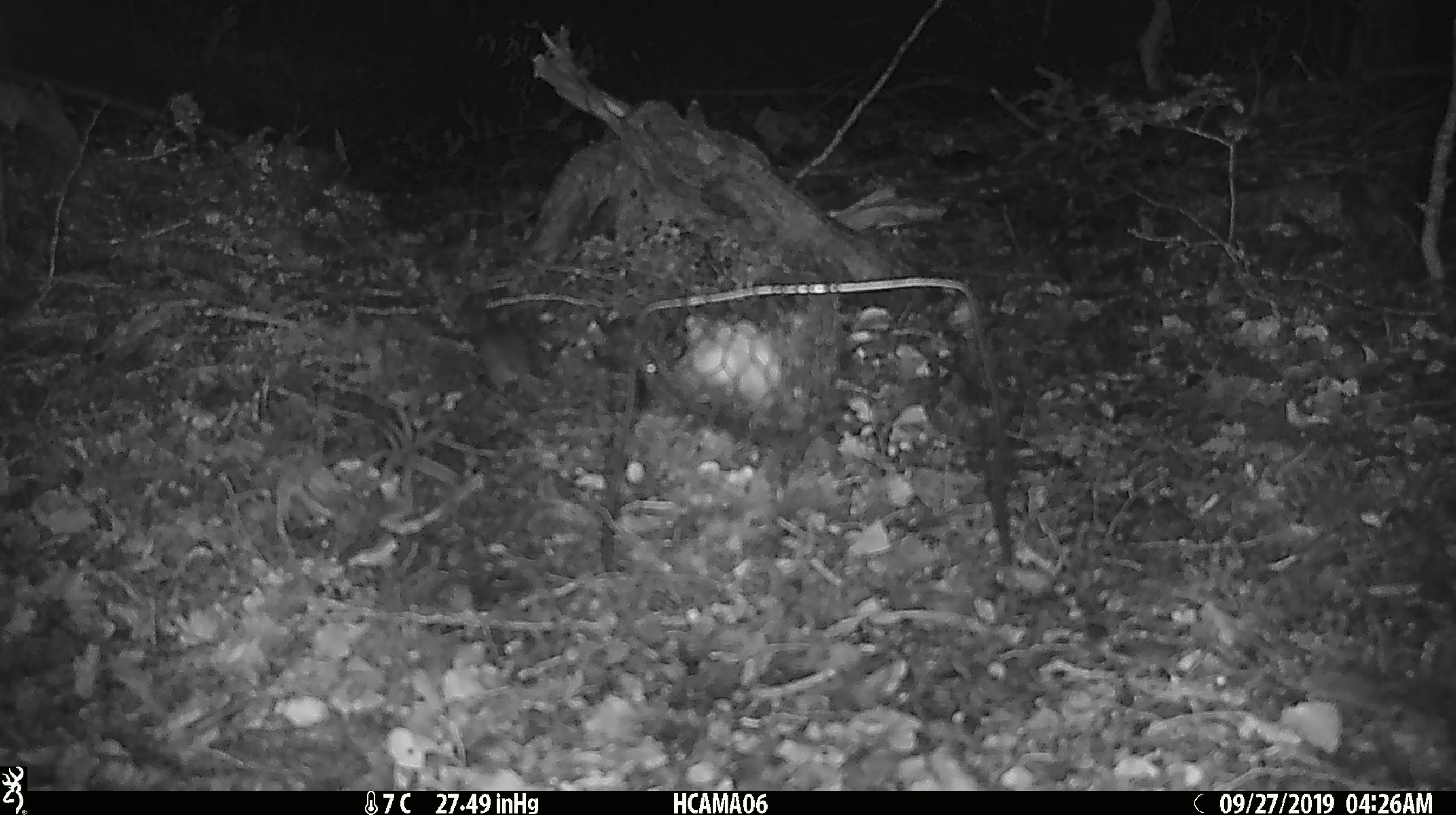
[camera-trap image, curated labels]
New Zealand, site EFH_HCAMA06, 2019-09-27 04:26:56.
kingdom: Animalia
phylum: Chordata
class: Mammalia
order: Rodentia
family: Muridae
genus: Mus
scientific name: Mus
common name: mouse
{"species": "mouse (Mus)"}